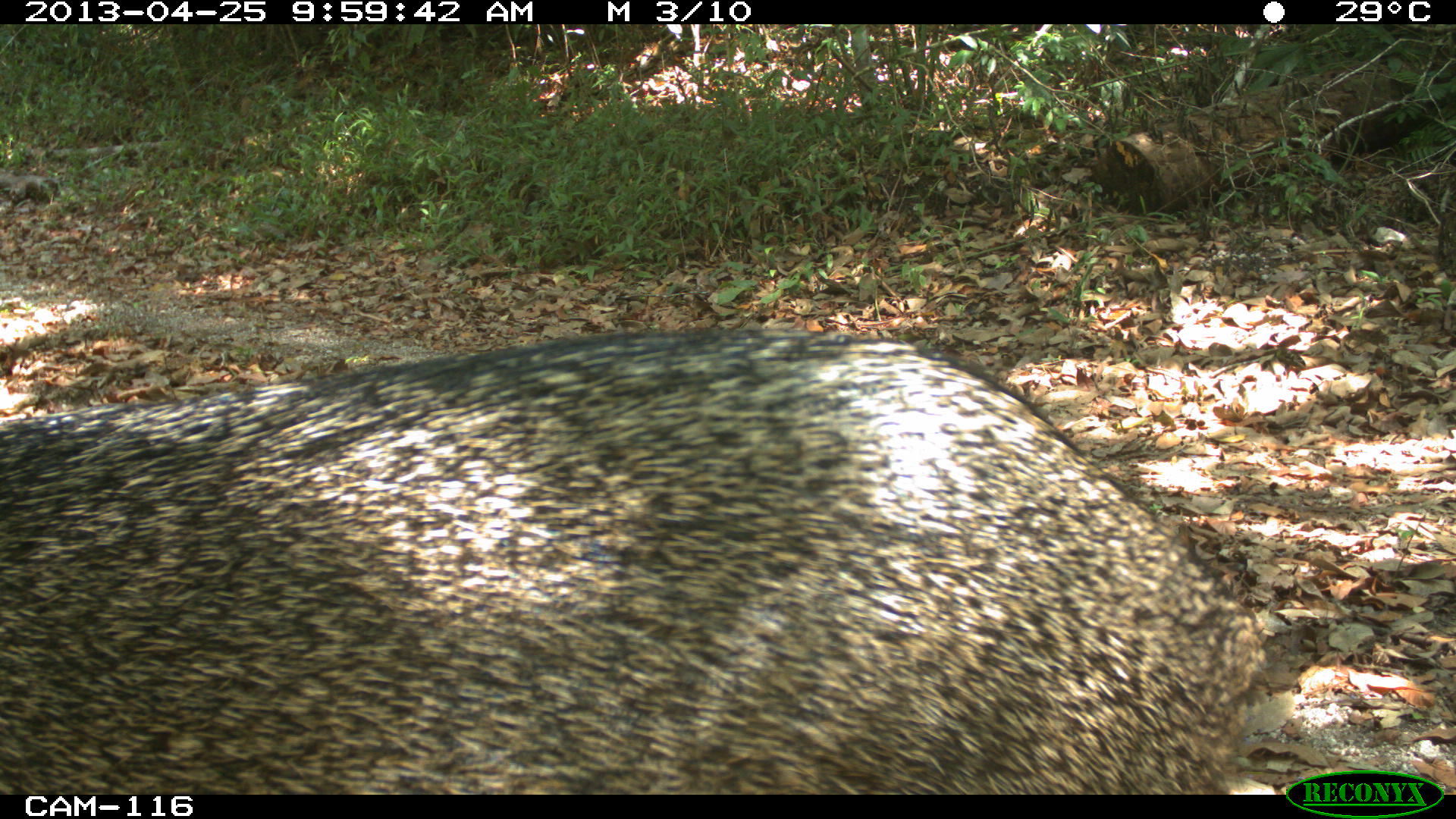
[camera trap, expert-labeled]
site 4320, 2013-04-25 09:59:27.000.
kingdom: Animalia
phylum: Chordata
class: Mammalia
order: Artiodactyla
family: Tayassuidae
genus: Pecari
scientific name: Pecari tajacu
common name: collared peccary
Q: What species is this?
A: Pecari tajacu (collared peccary).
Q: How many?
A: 2.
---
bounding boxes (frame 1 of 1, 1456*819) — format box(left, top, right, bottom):
pecari tajacu: box(0, 322, 1269, 793)